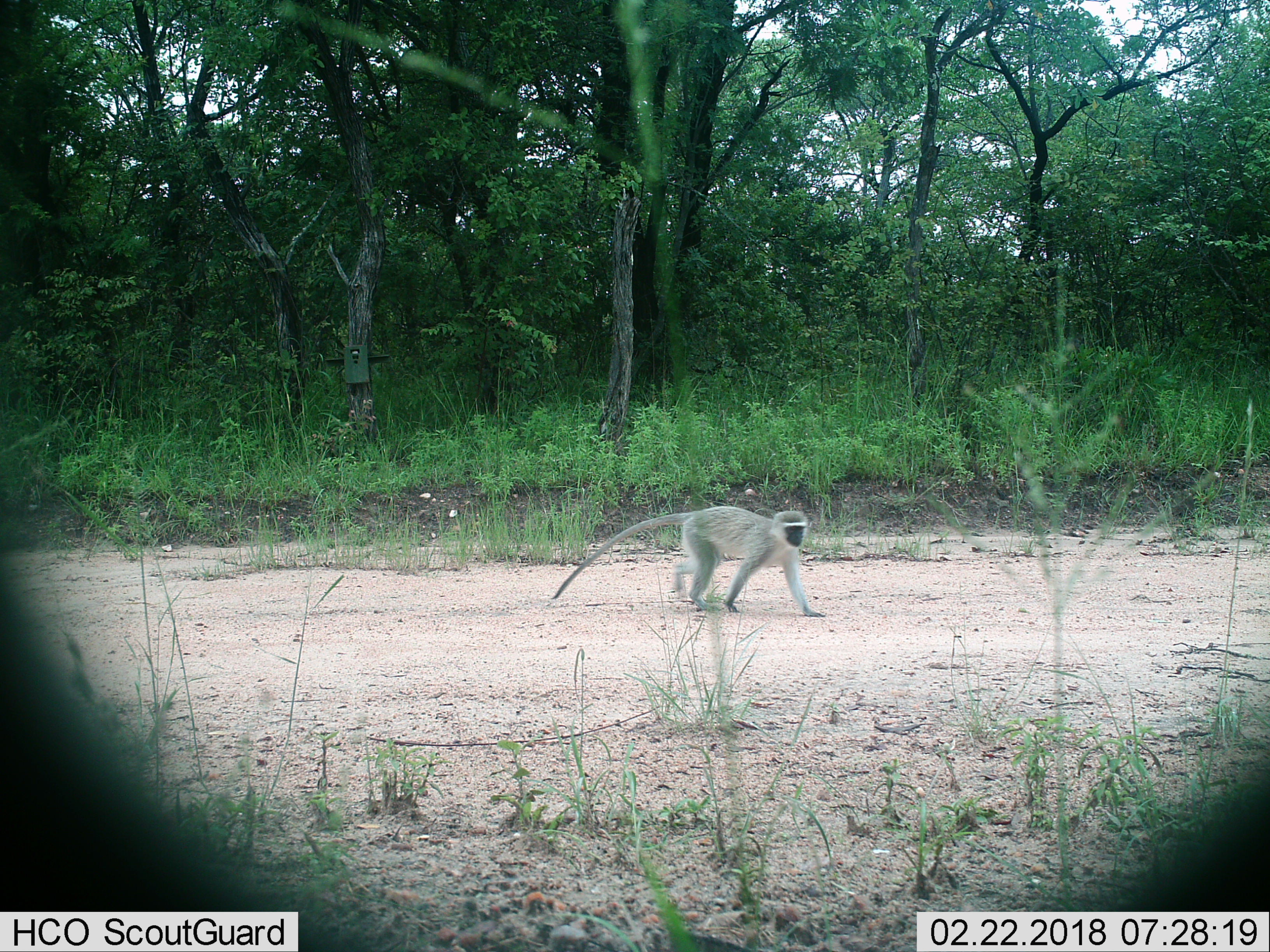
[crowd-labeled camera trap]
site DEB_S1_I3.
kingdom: Animalia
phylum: Chordata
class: Mammalia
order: Primates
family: Cercopithecidae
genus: Chlorocebus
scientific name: Chlorocebus pygerythrus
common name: vervet monkey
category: monkeyvervet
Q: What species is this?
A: Monkeyvervet (vervet monkey) (Chlorocebus pygerythrus).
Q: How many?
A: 1.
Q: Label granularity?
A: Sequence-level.